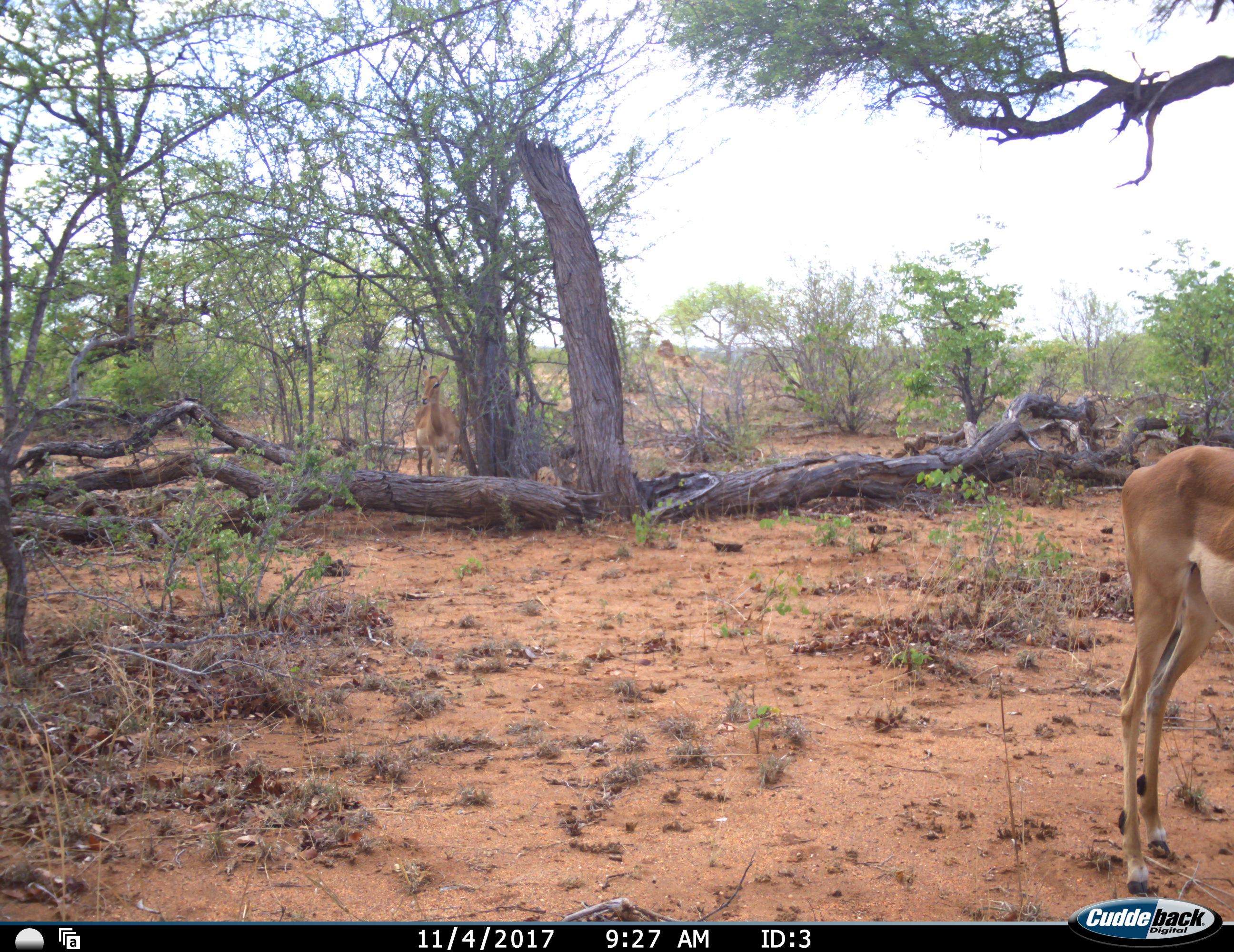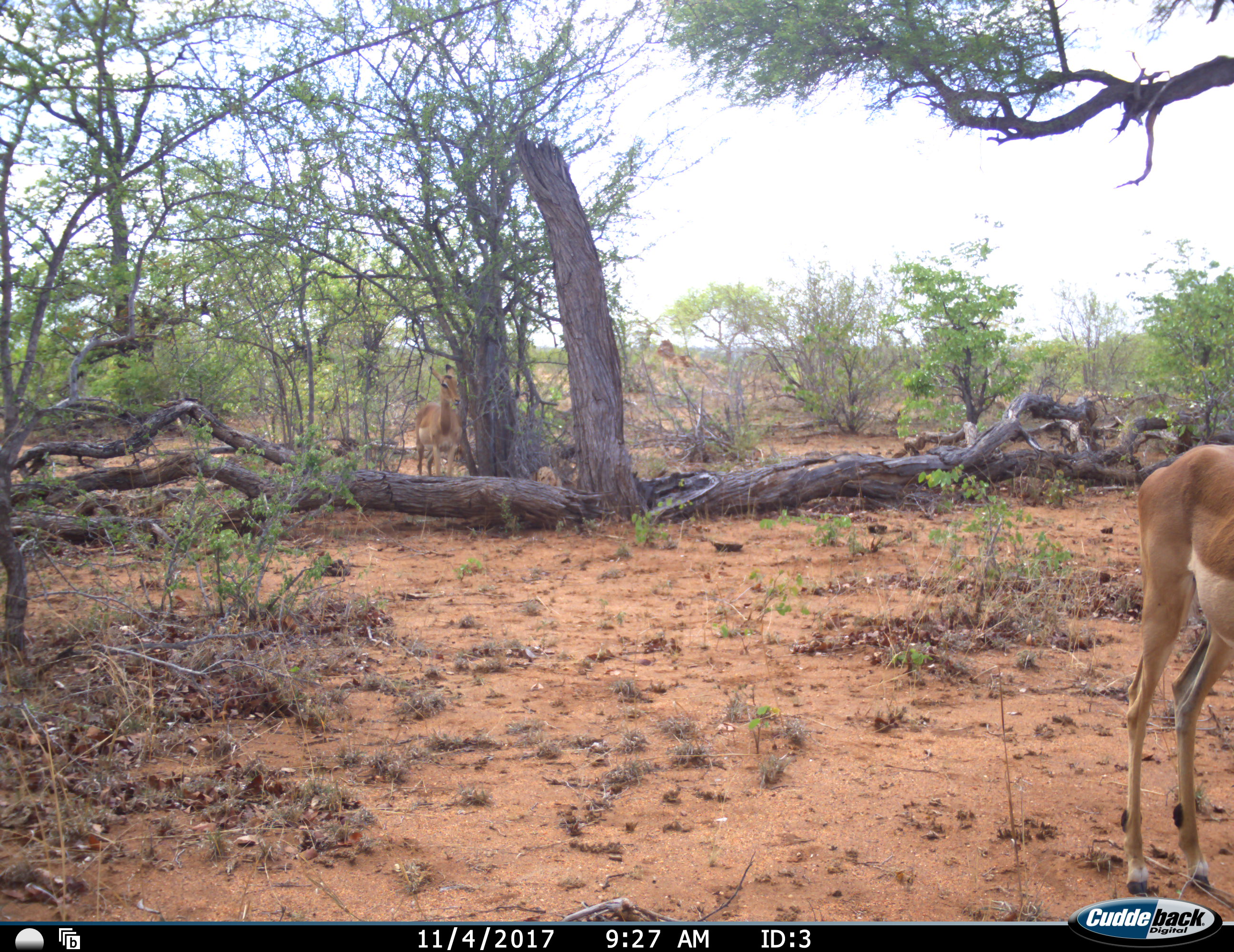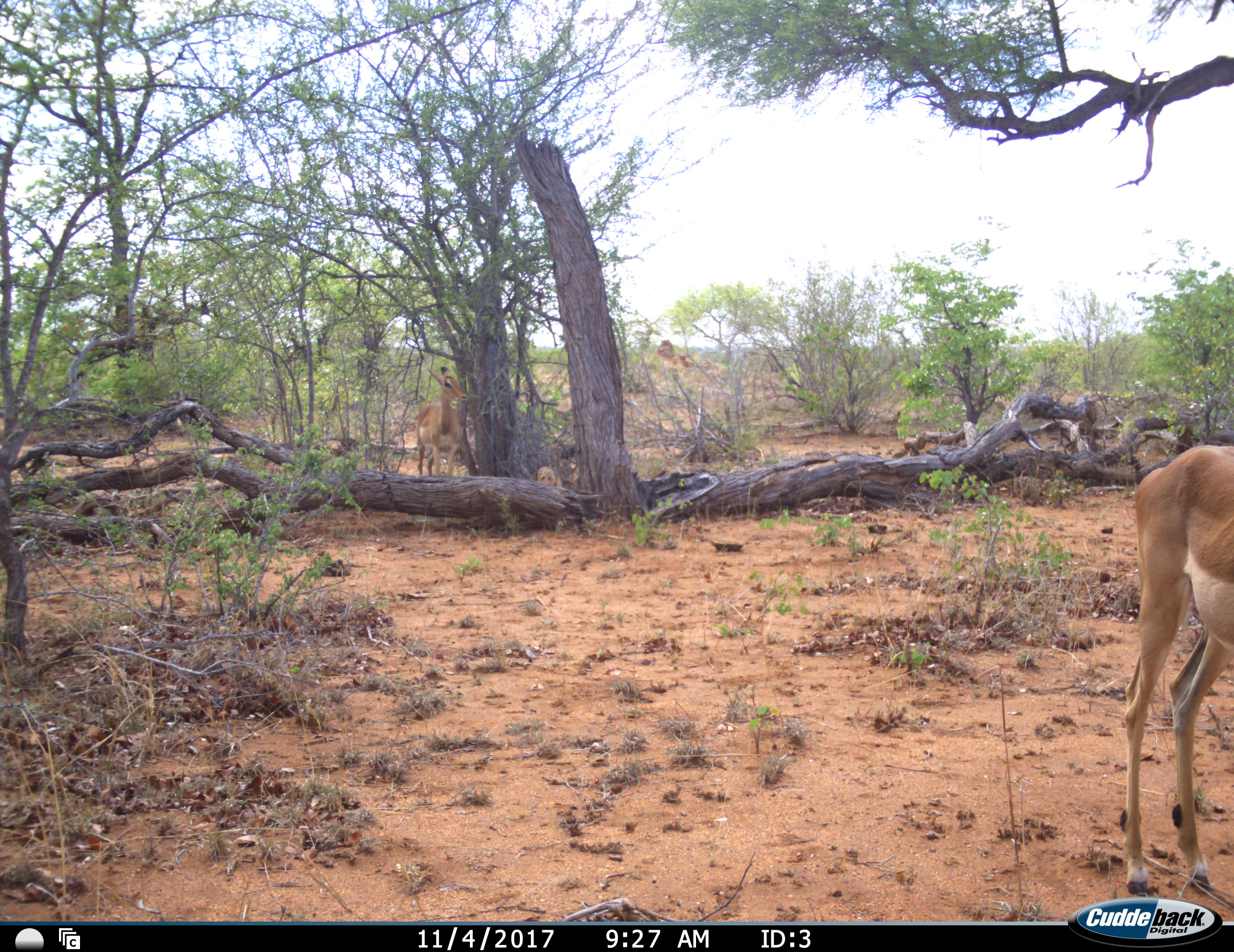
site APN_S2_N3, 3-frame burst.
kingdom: Animalia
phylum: Chordata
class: Mammalia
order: Artiodactyla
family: Bovidae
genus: Aepyceros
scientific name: Aepyceros melampus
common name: impala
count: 2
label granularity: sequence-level